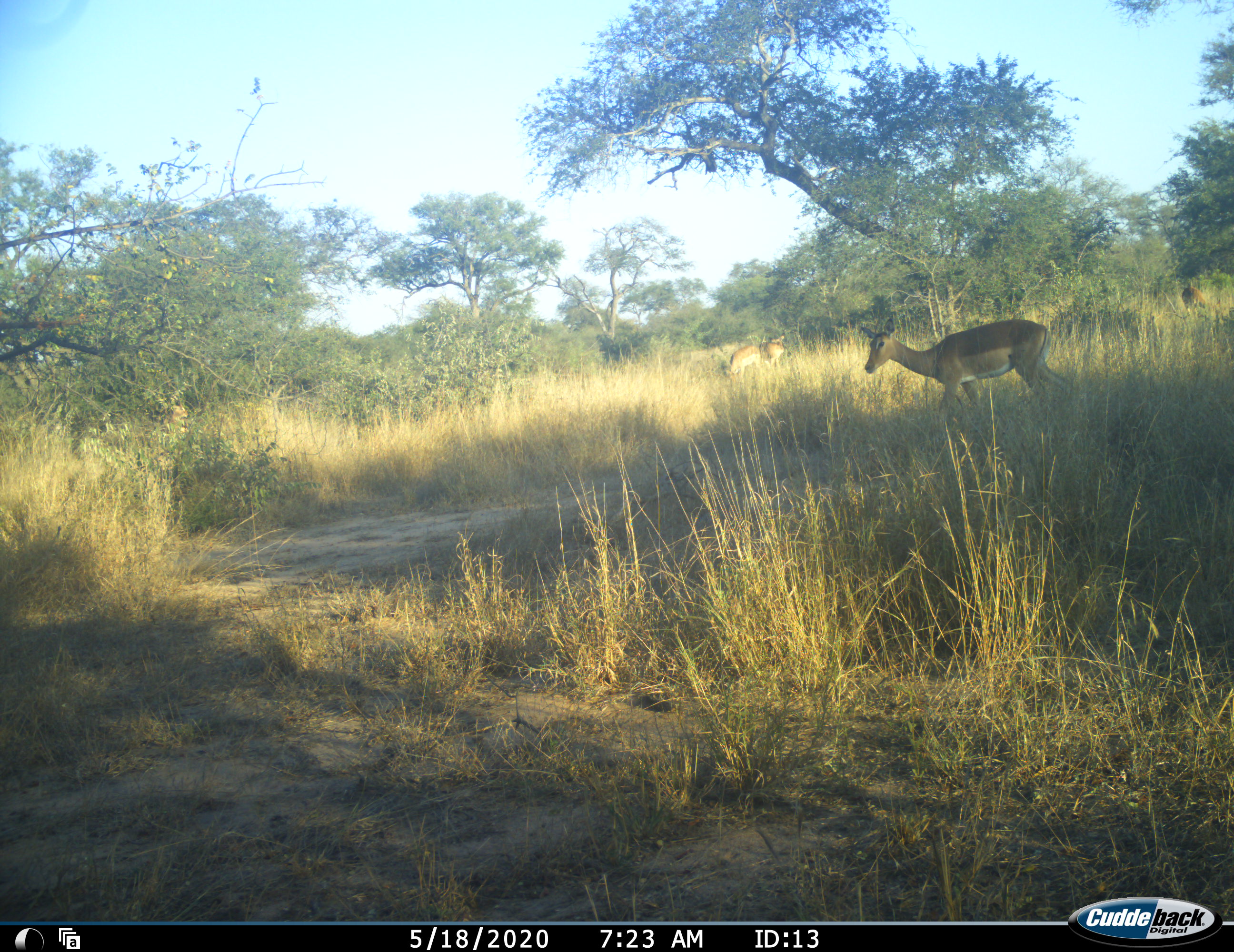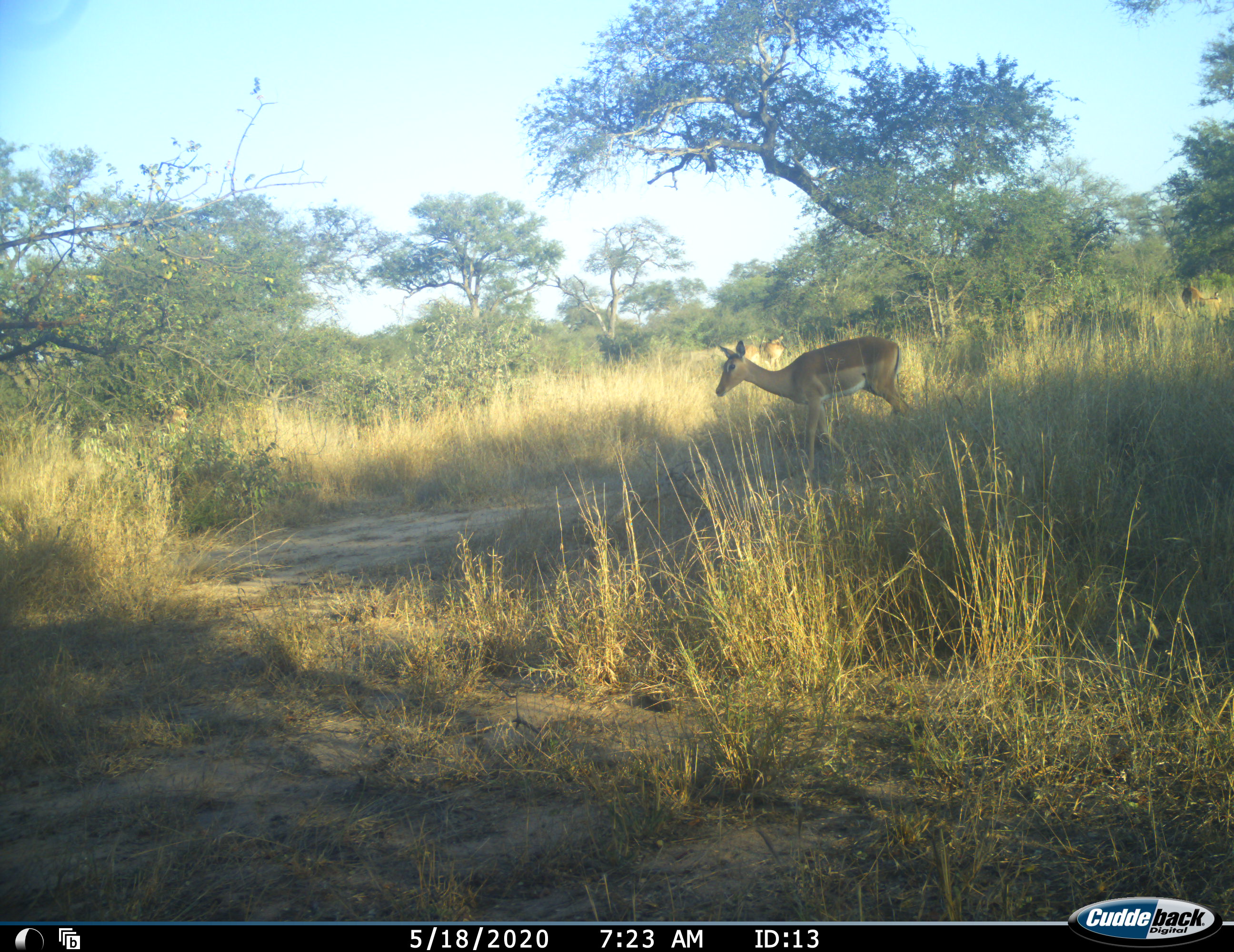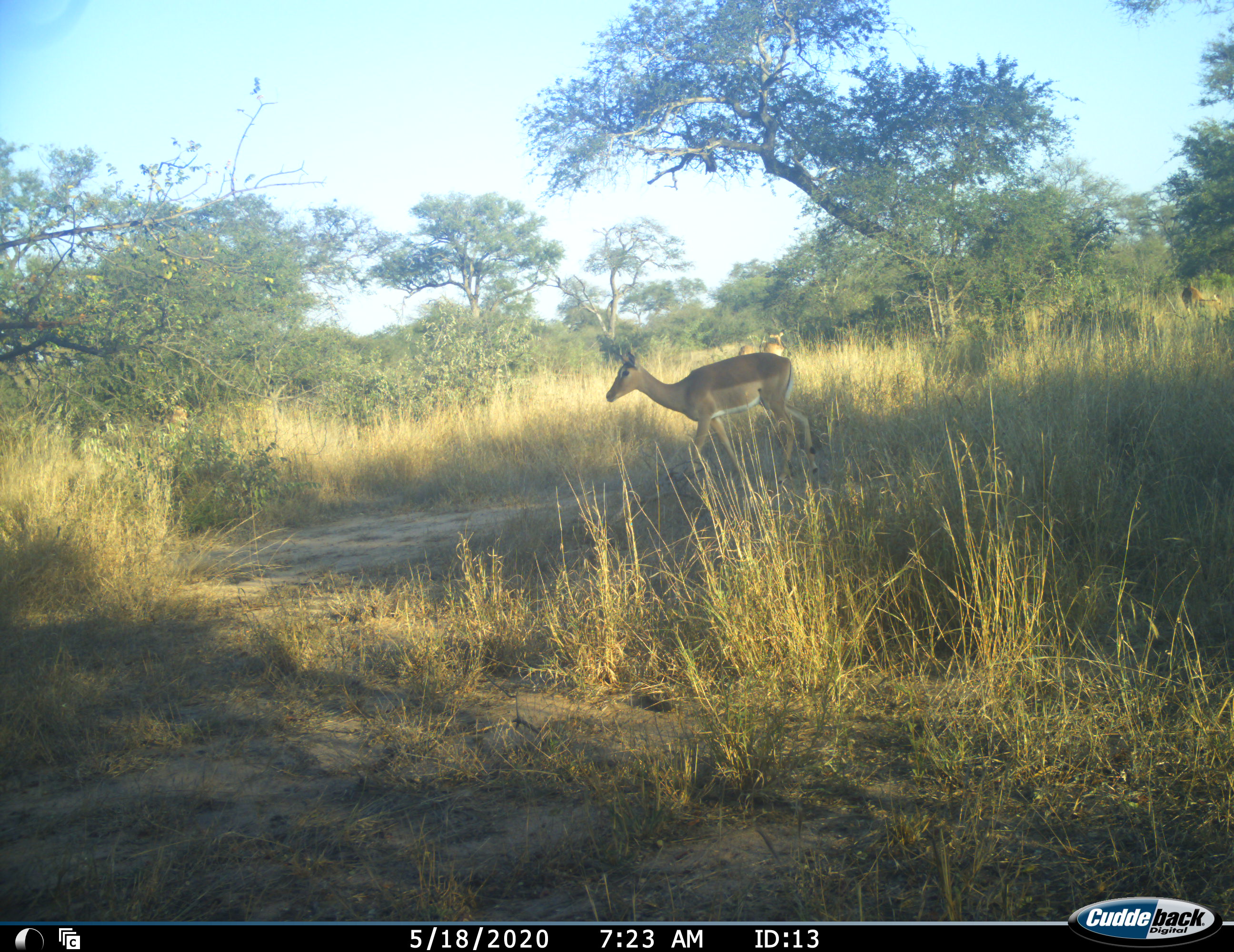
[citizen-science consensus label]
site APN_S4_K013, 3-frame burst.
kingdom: Animalia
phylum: Chordata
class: Mammalia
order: Artiodactyla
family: Bovidae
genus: Aepyceros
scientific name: Aepyceros melampus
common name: impala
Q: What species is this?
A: Impala (Aepyceros melampus).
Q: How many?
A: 4.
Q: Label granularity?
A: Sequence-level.